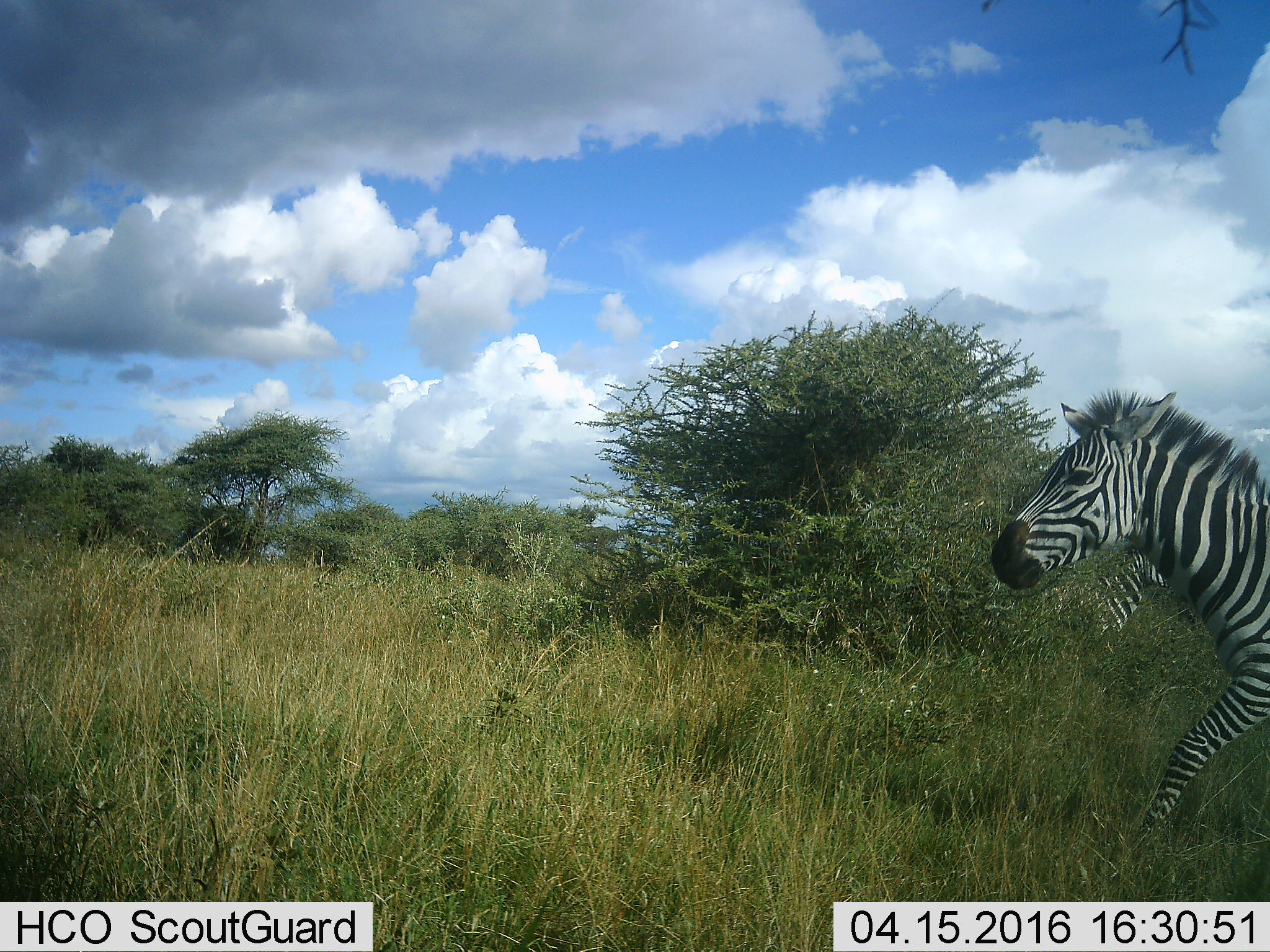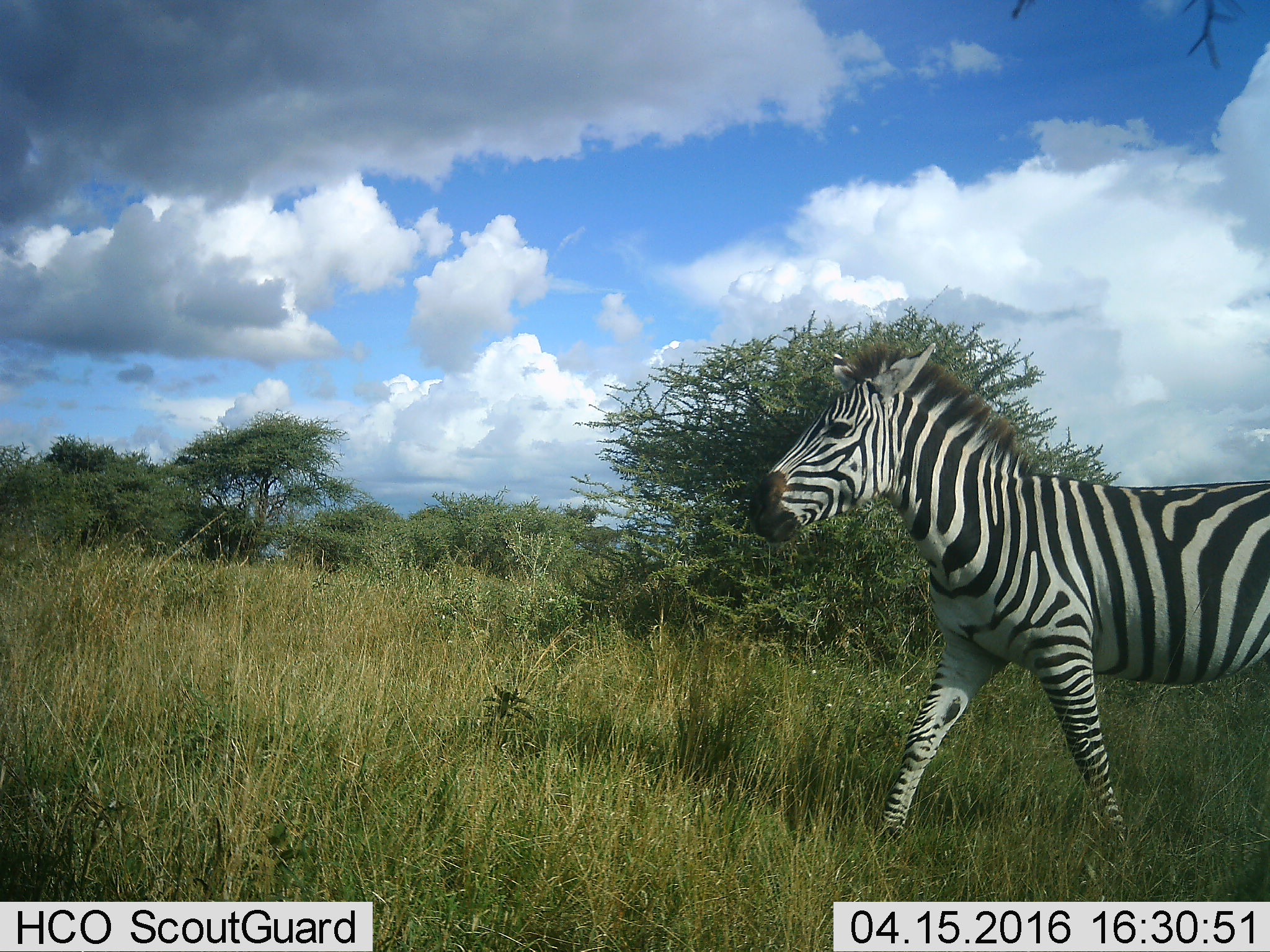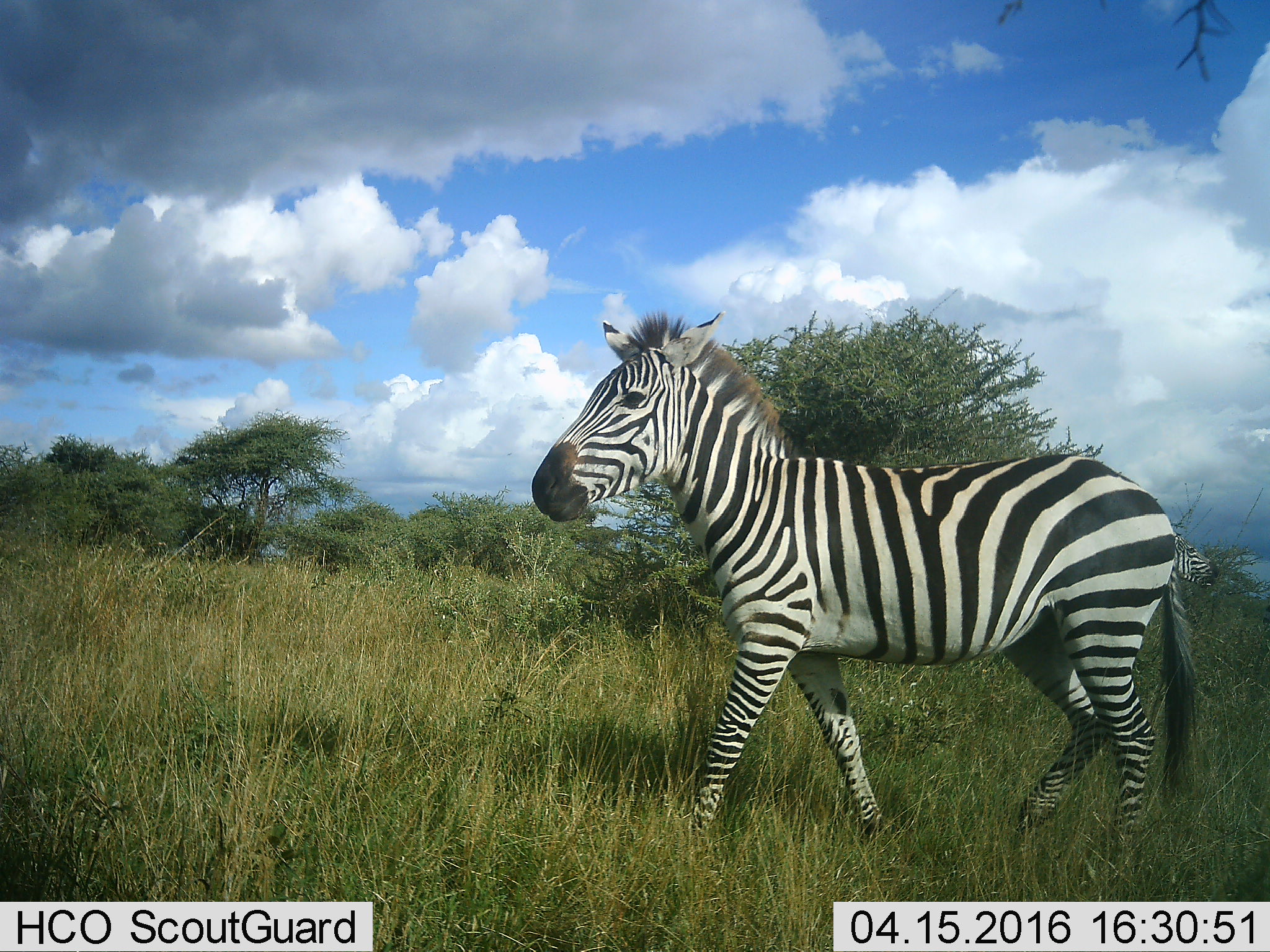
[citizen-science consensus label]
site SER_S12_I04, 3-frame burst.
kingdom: Animalia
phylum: Chordata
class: Mammalia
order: Perissodactyla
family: Equidae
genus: Equus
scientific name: Equus quagga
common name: plains zebra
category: zebraplains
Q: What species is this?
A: Zebraplains (plains zebra) (Equus quagga).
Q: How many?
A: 1.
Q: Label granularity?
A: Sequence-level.